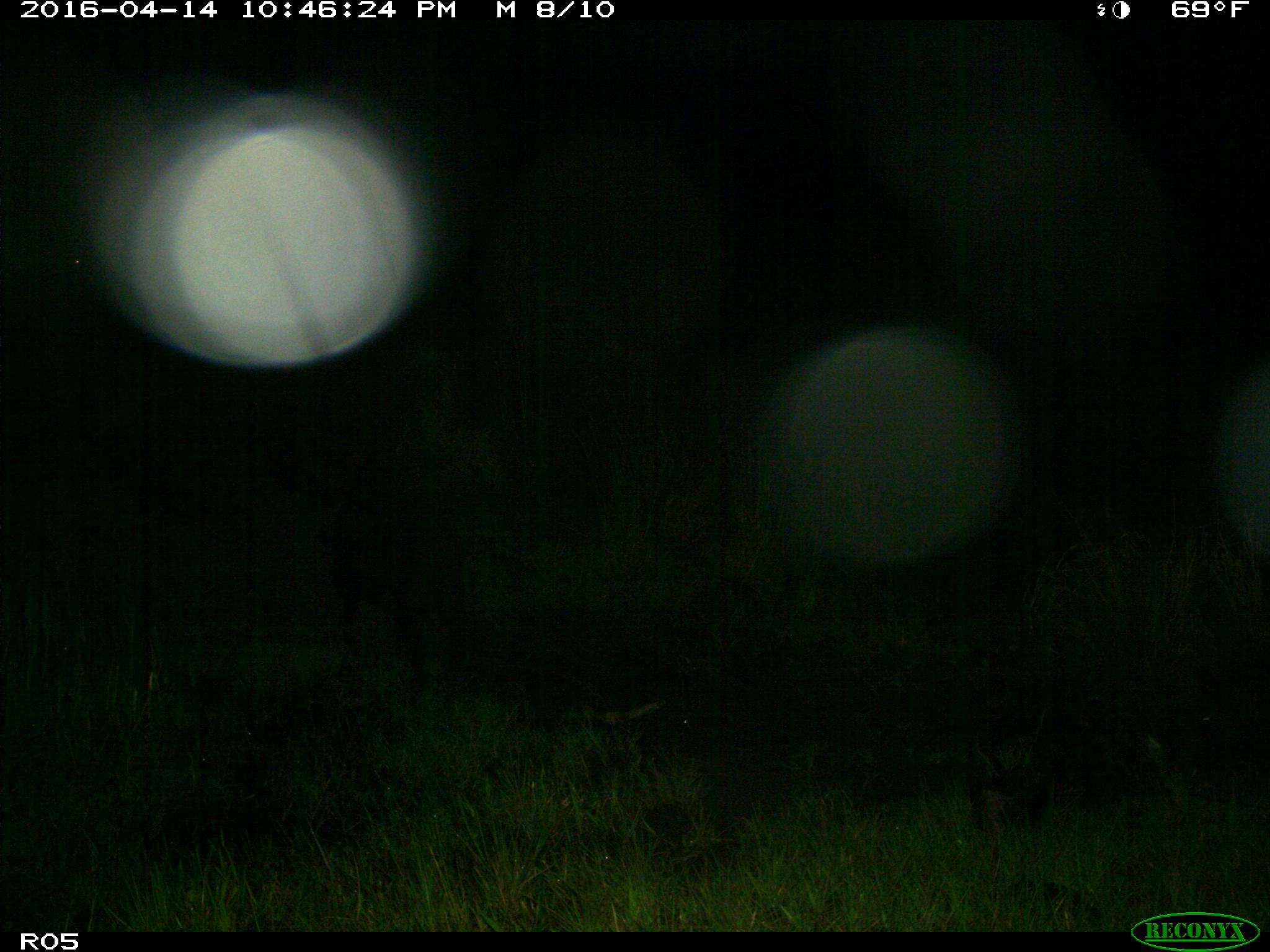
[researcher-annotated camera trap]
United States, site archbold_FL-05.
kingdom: Animalia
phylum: Chordata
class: Mammalia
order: Artiodactyla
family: Suidae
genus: Sus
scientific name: Sus scrofa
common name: wild boar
Sus scrofa (wild boar).